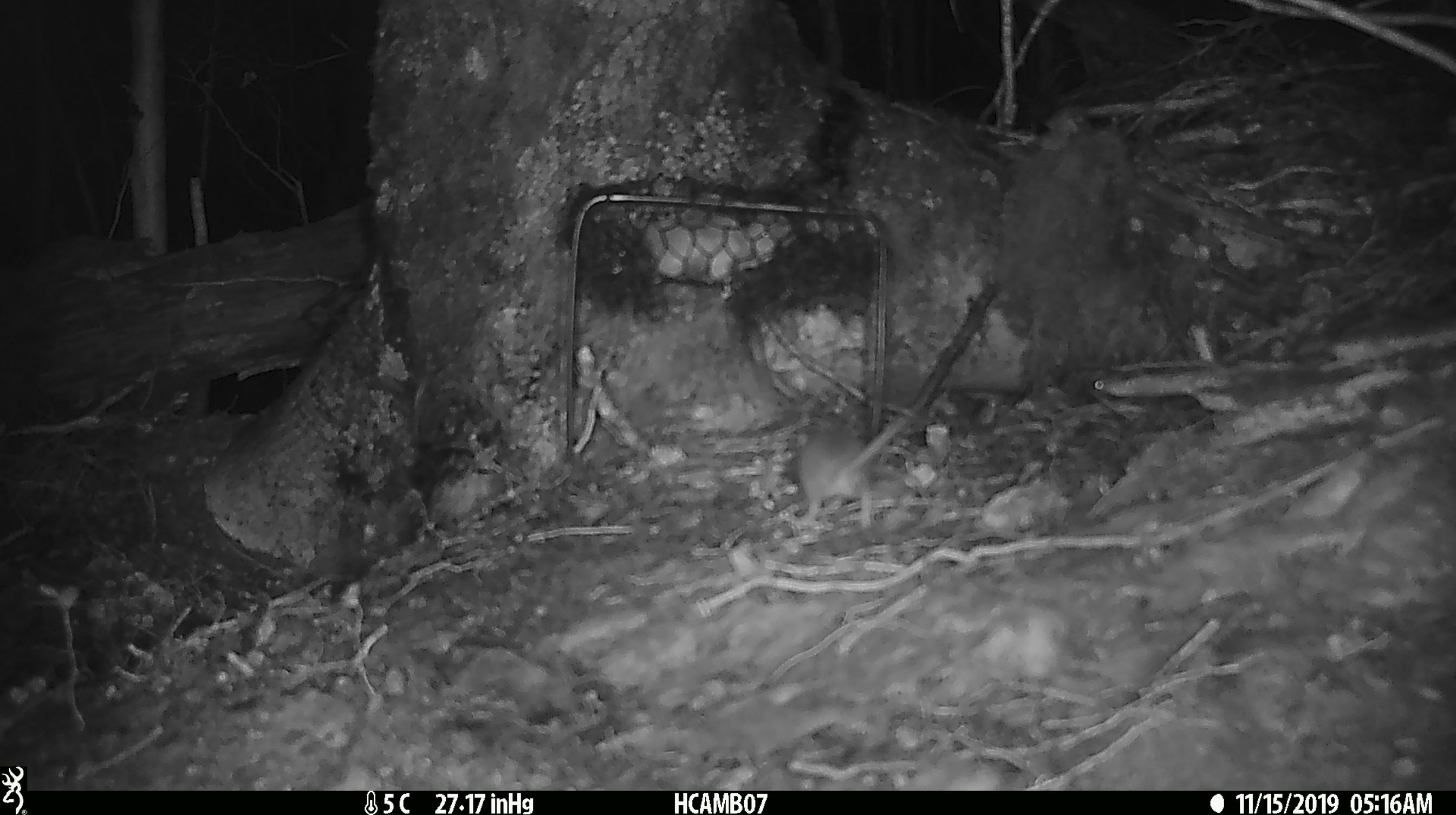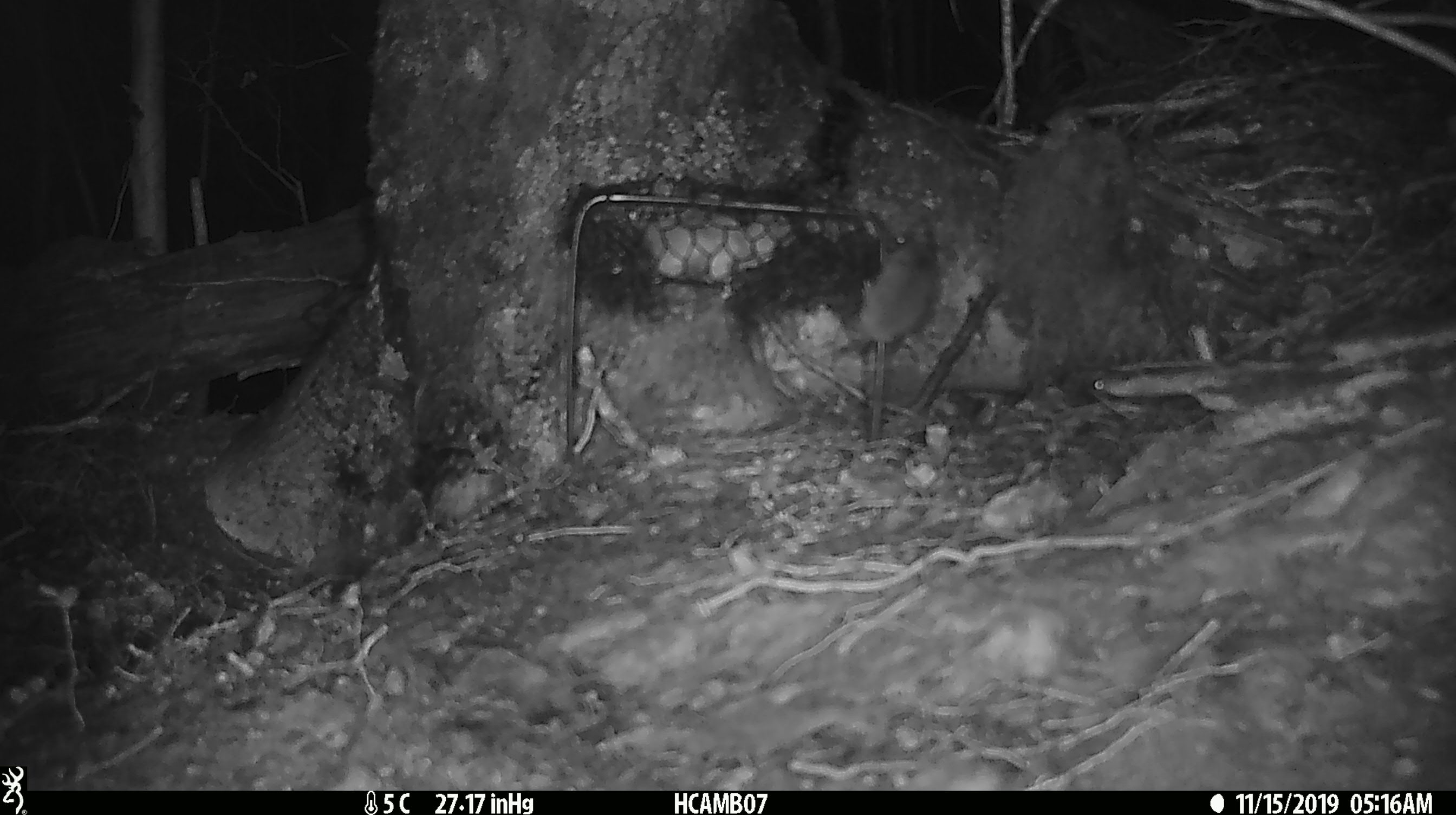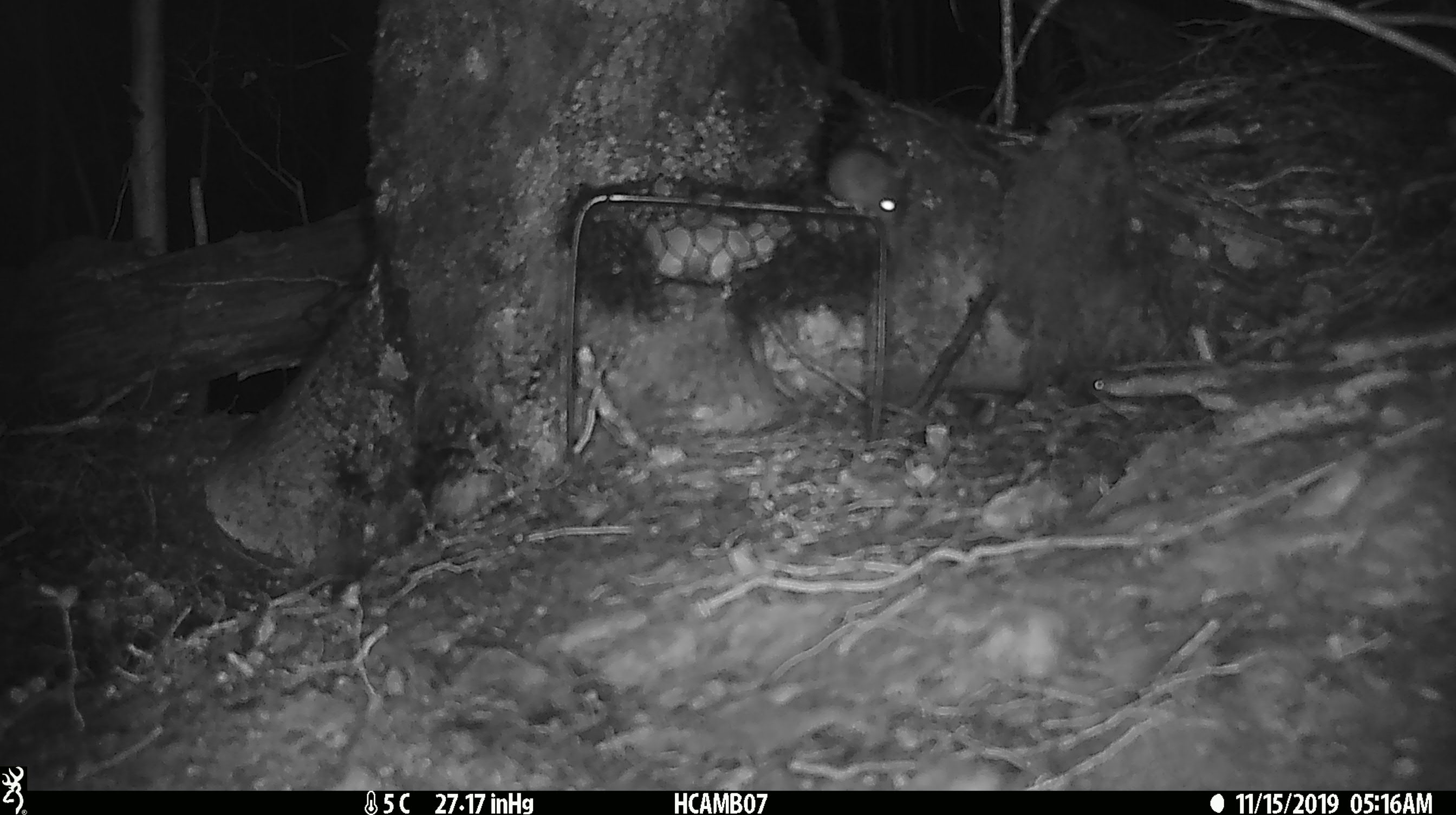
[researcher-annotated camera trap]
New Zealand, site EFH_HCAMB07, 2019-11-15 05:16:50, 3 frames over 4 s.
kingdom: Animalia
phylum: Chordata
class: Mammalia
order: Rodentia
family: Muridae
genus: Mus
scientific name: Mus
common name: mouse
Mouse (Mus).